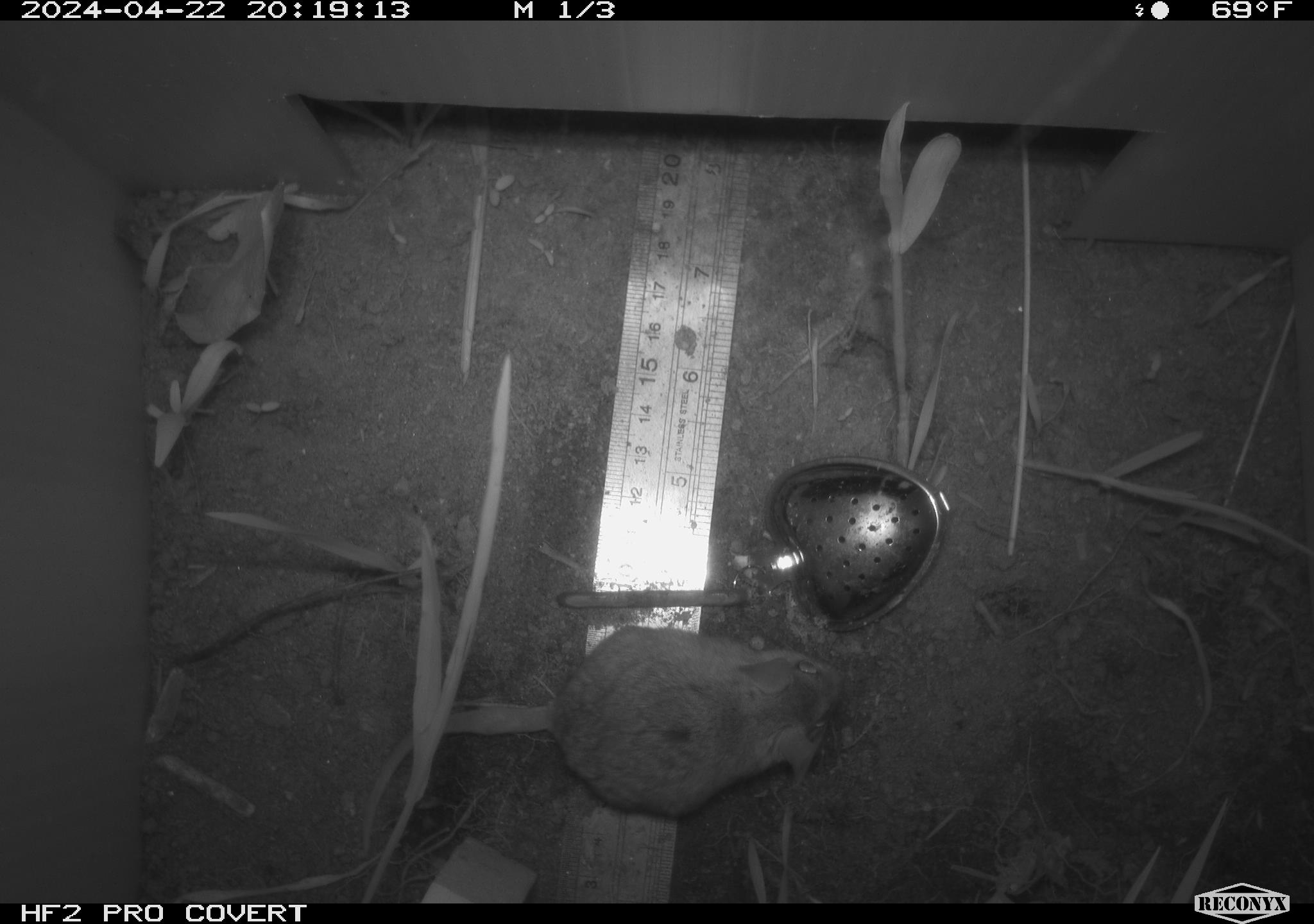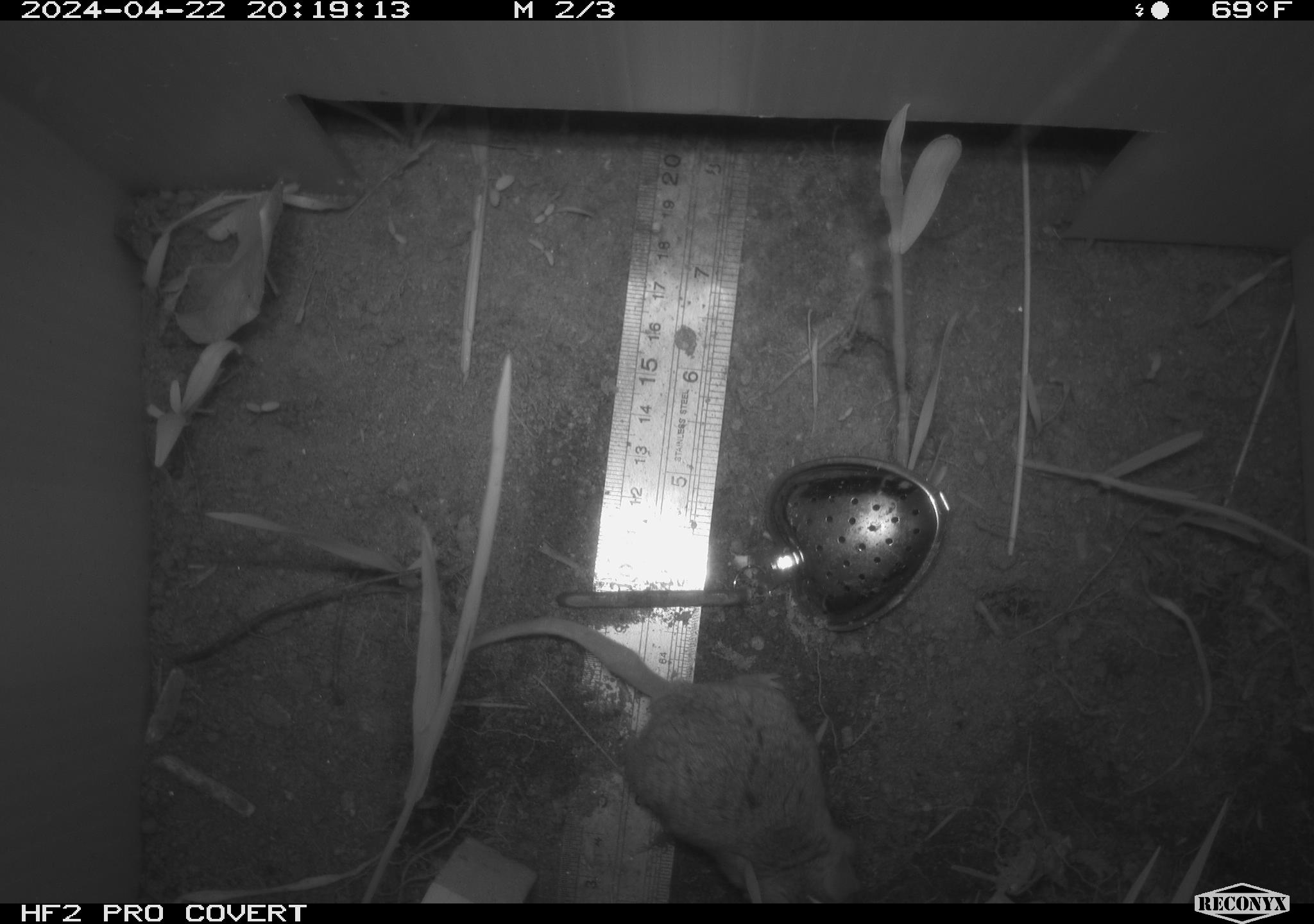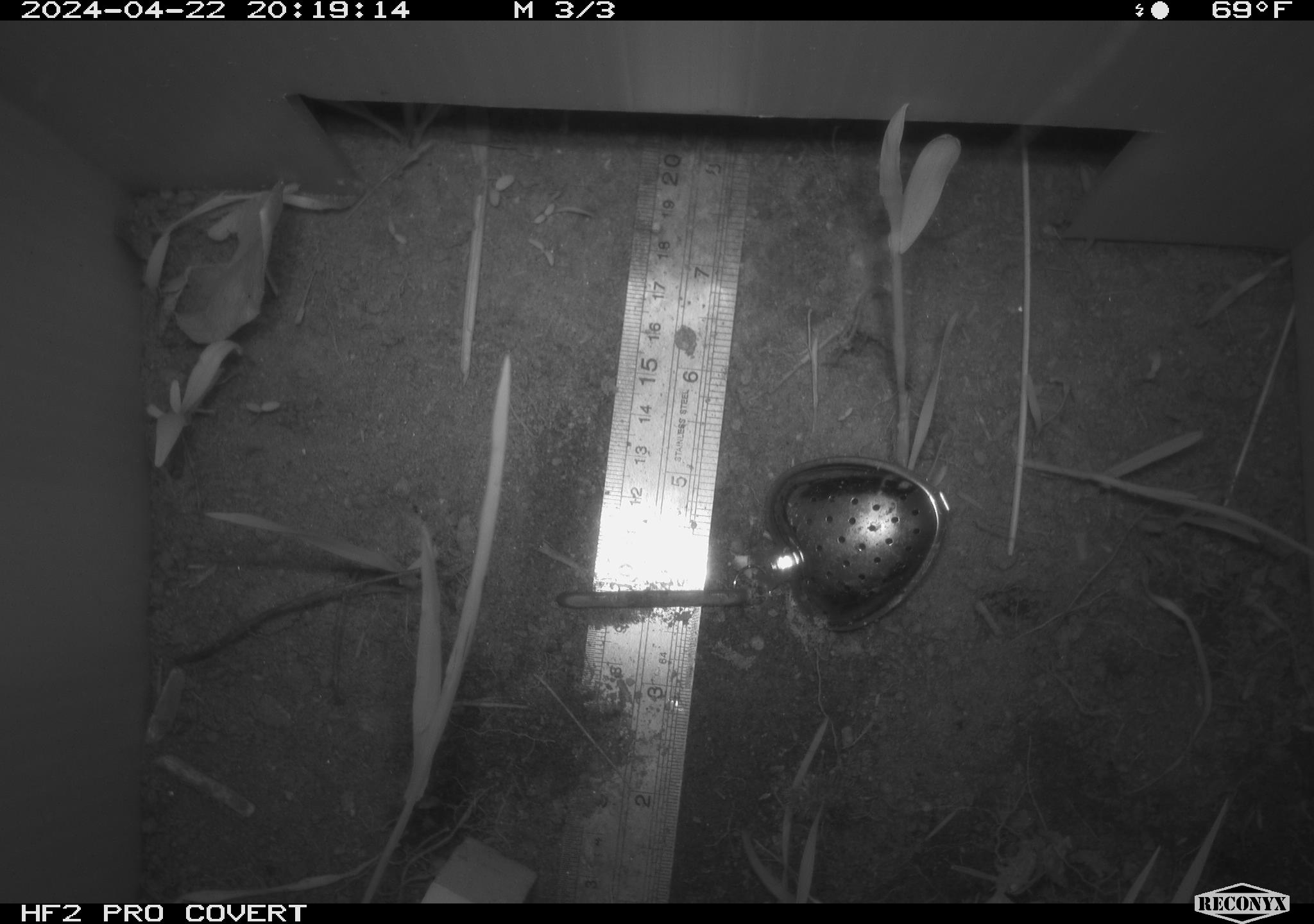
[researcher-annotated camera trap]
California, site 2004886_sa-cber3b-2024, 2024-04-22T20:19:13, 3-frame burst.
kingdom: Animalia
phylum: Chordata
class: Mammalia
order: Rodentia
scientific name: Rodentia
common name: mouse species